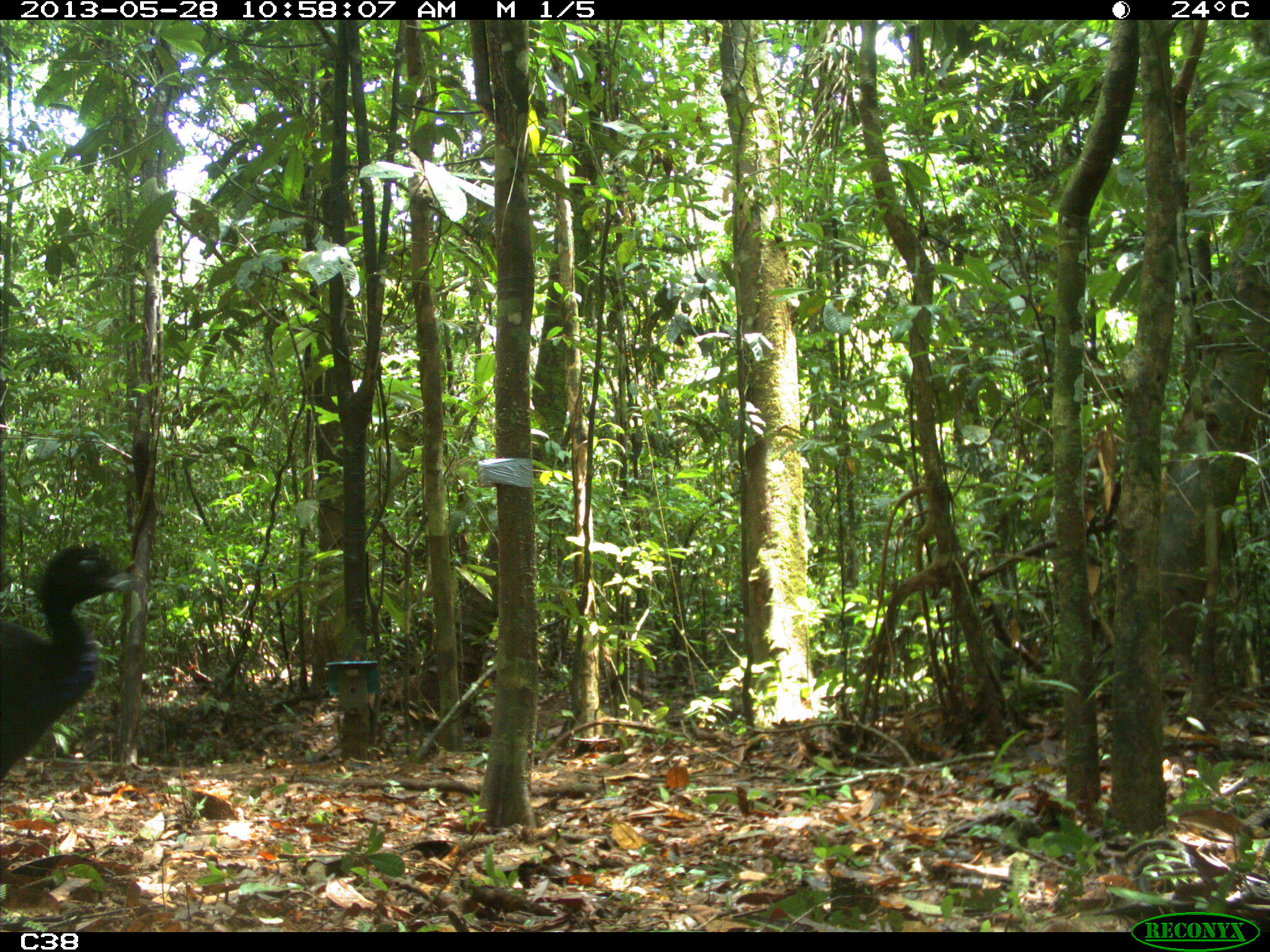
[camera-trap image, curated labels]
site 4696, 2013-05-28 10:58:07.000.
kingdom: Animalia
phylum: Chordata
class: Aves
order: Gruiformes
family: Psophiidae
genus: Psophia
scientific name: Psophia crepitans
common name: gray-winged trumpeter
Psophia crepitans (gray-winged trumpeter), count 3, age adult.